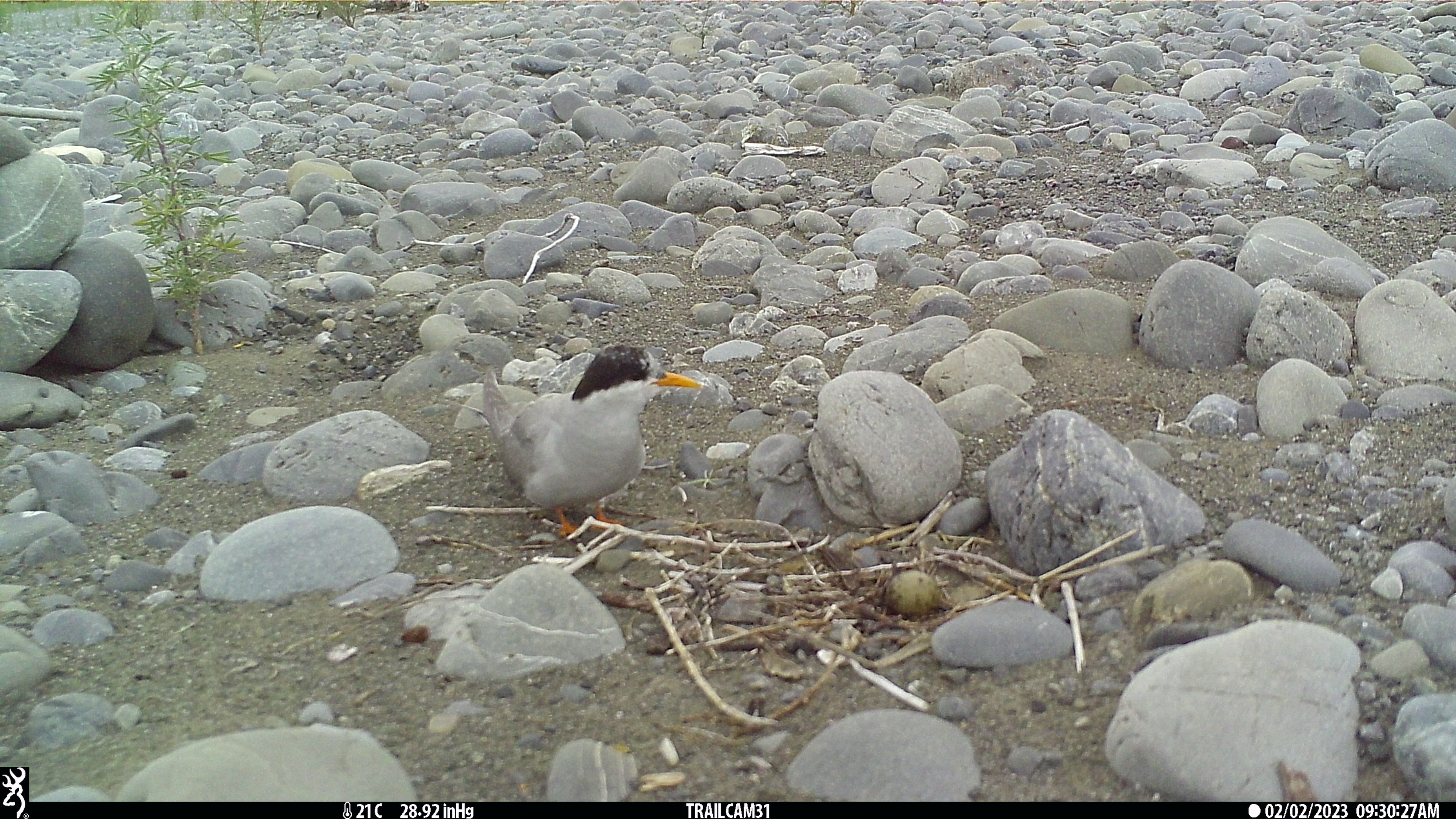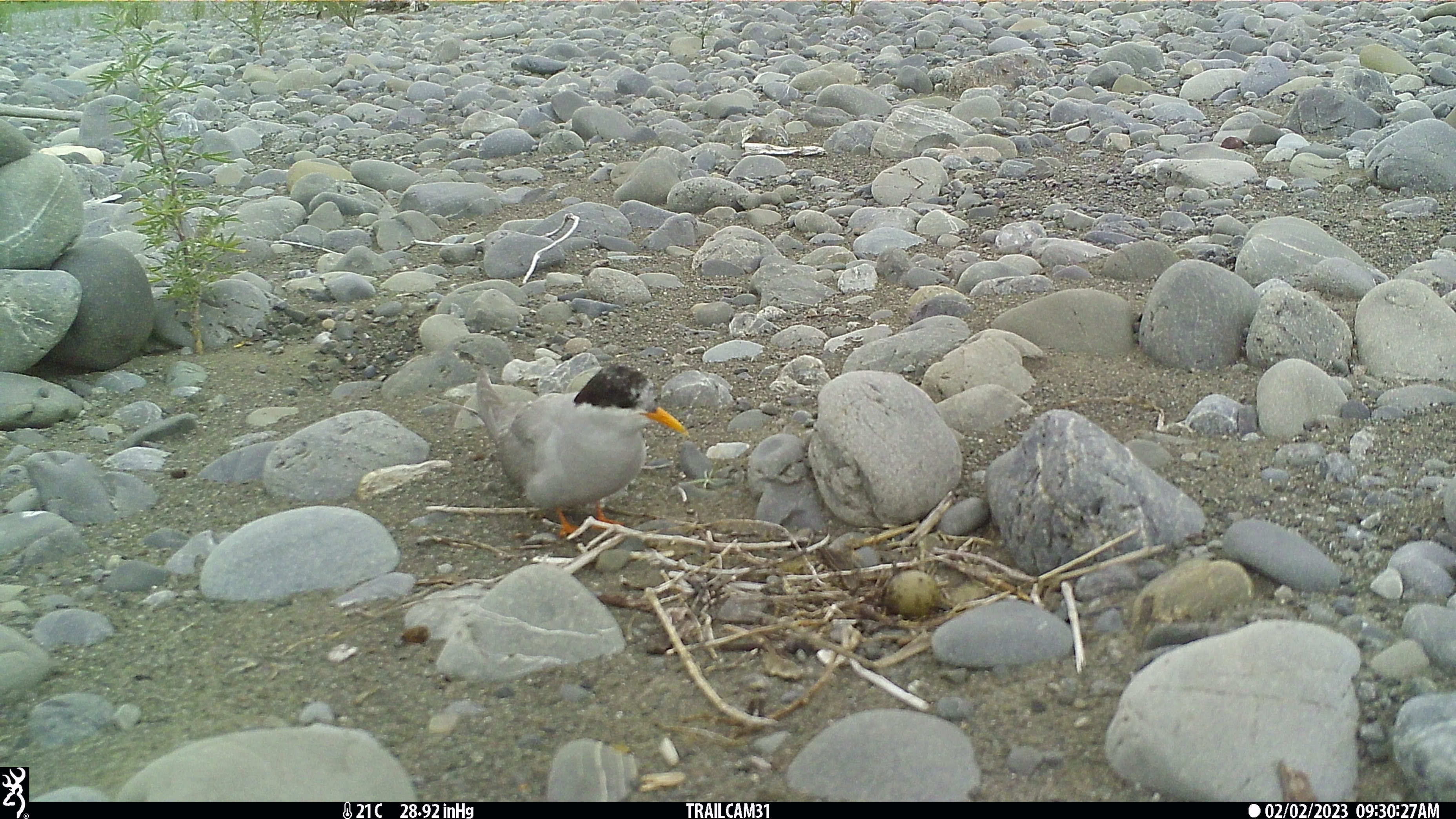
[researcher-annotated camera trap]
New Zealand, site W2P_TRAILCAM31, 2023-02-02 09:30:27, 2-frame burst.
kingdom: Animalia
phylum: Chordata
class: Aves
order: Charadriiformes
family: Laridae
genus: Chlidonias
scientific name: Chlidonias albostriatus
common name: black-fronted tern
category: black fronted tern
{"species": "black fronted tern (black-fronted tern) (Chlidonias albostriatus)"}